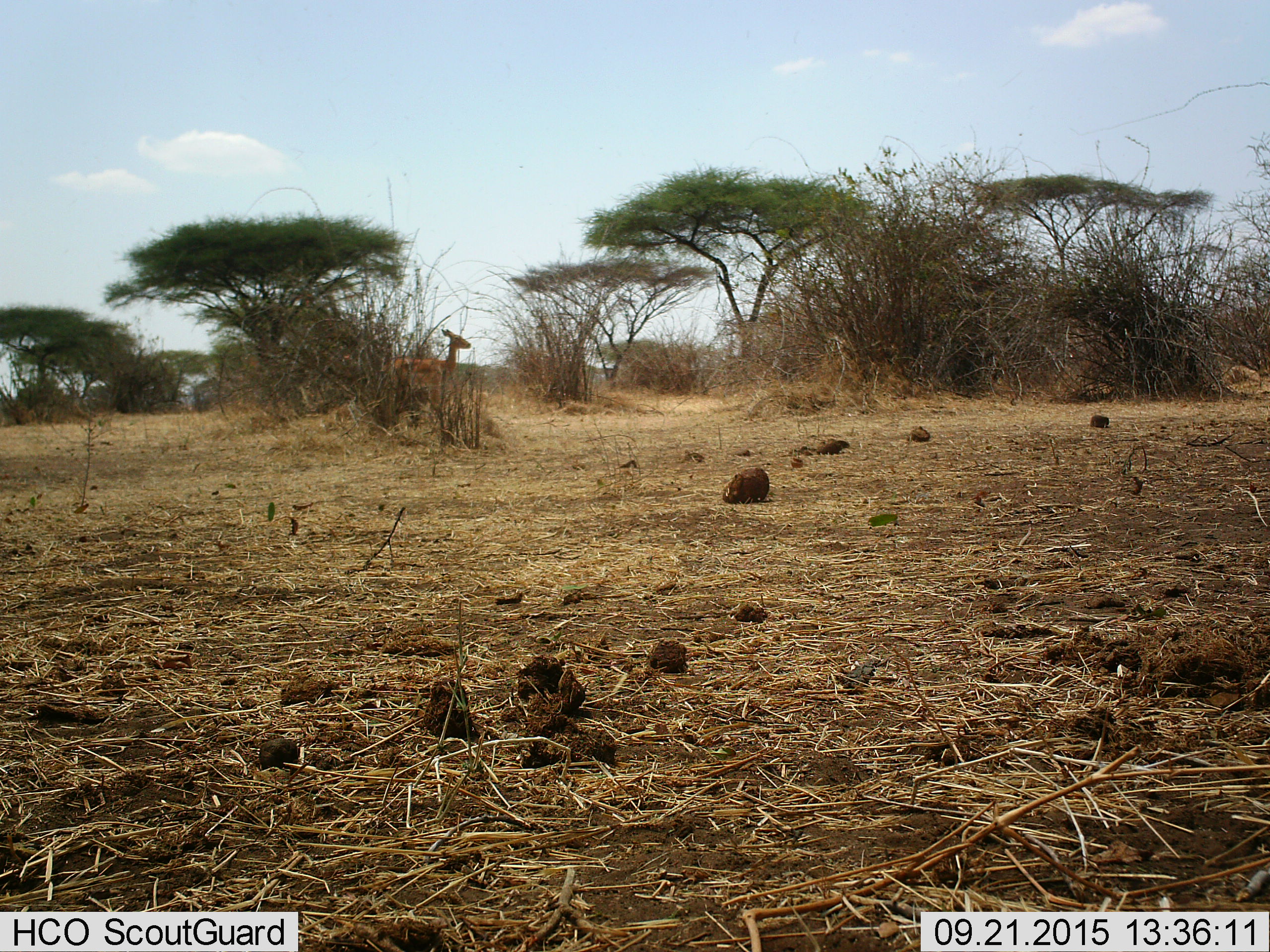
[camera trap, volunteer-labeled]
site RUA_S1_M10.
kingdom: Animalia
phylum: Chordata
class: Mammalia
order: Artiodactyla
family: Bovidae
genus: Aepyceros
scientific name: Aepyceros melampus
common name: impala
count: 1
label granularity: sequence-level